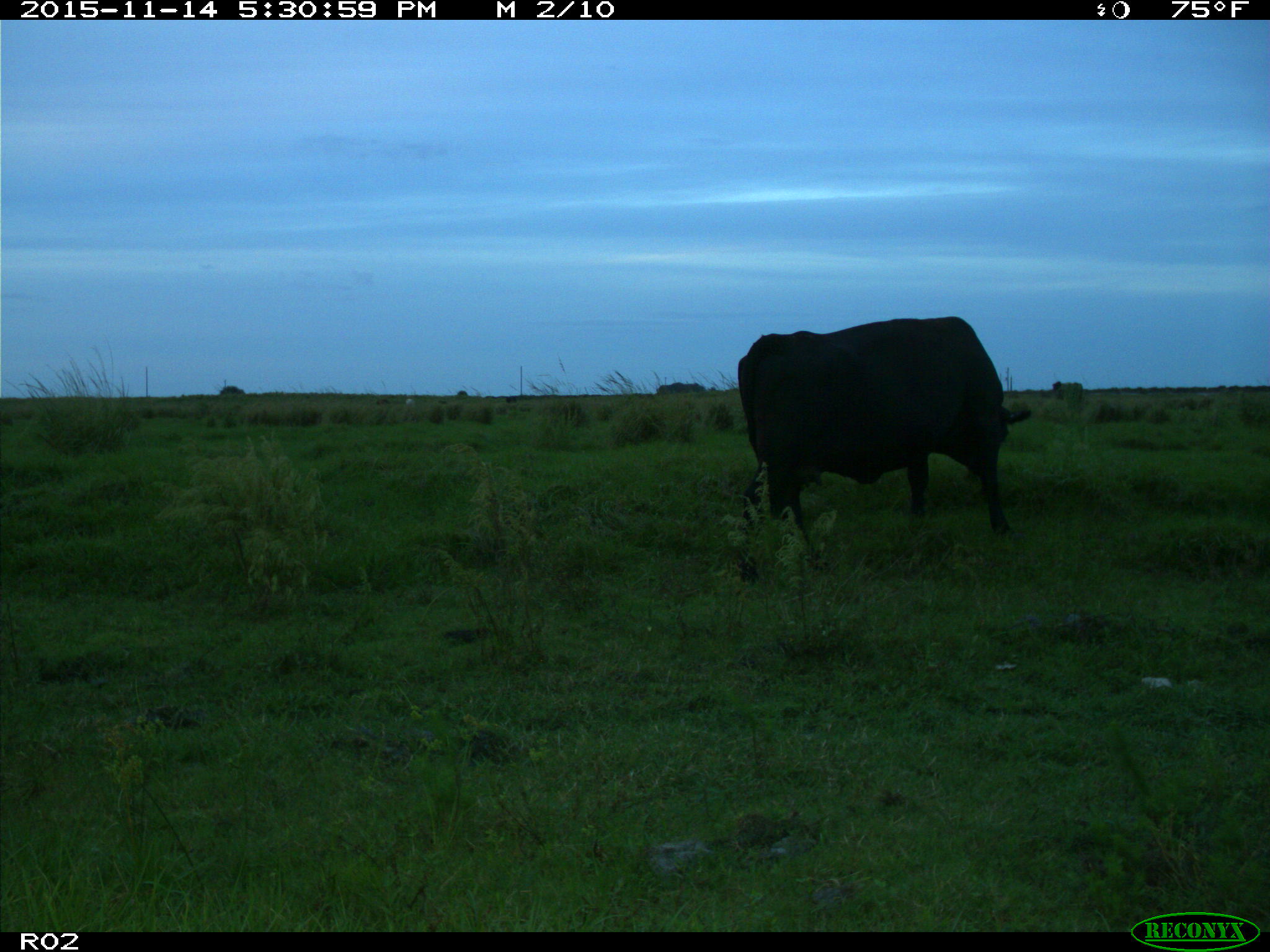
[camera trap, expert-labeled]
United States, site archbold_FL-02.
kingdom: Animalia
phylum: Chordata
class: Mammalia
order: Artiodactyla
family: Bovidae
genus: Bos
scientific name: Bos taurus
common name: domestic cow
Bos taurus (domestic cow).